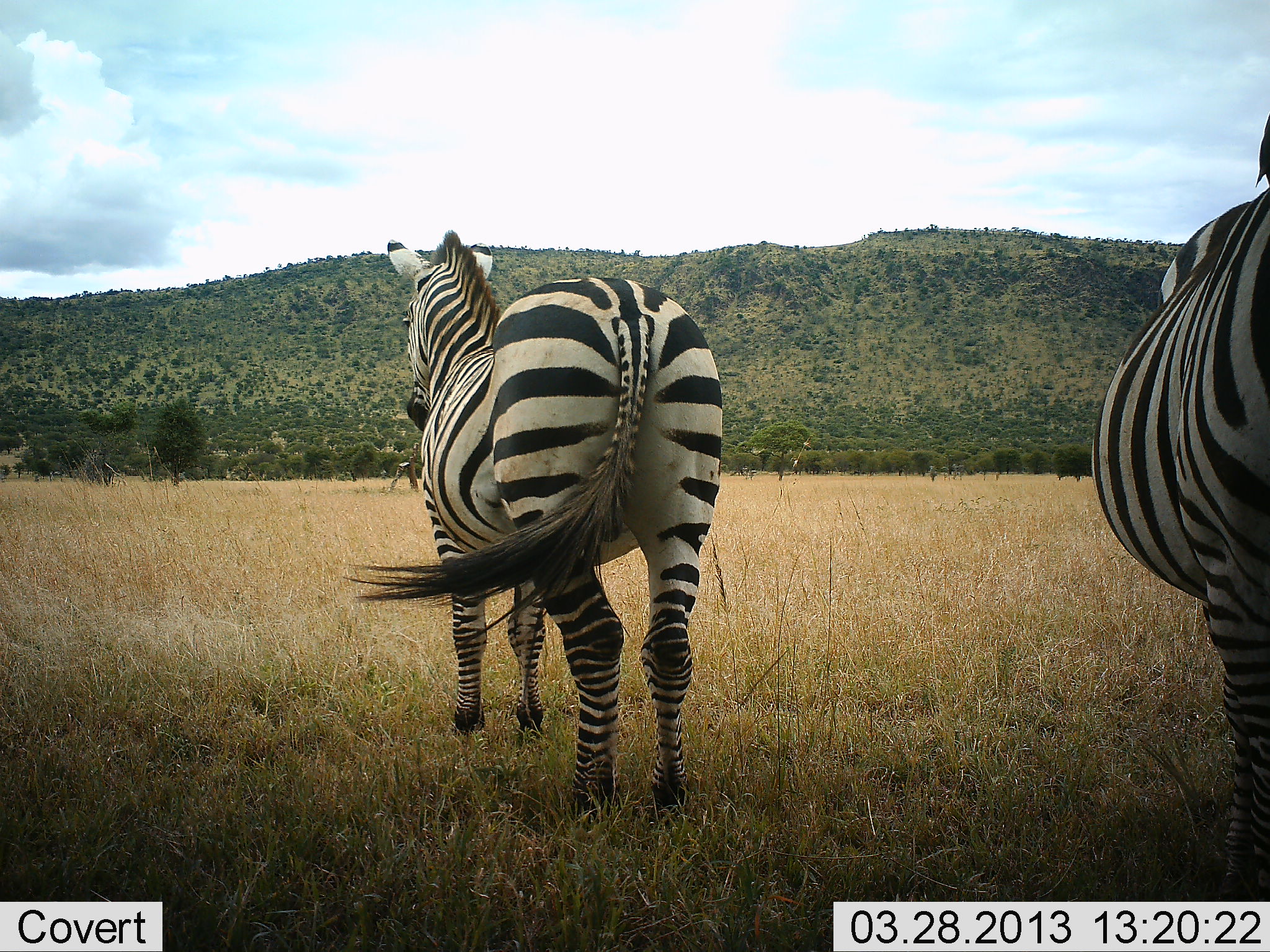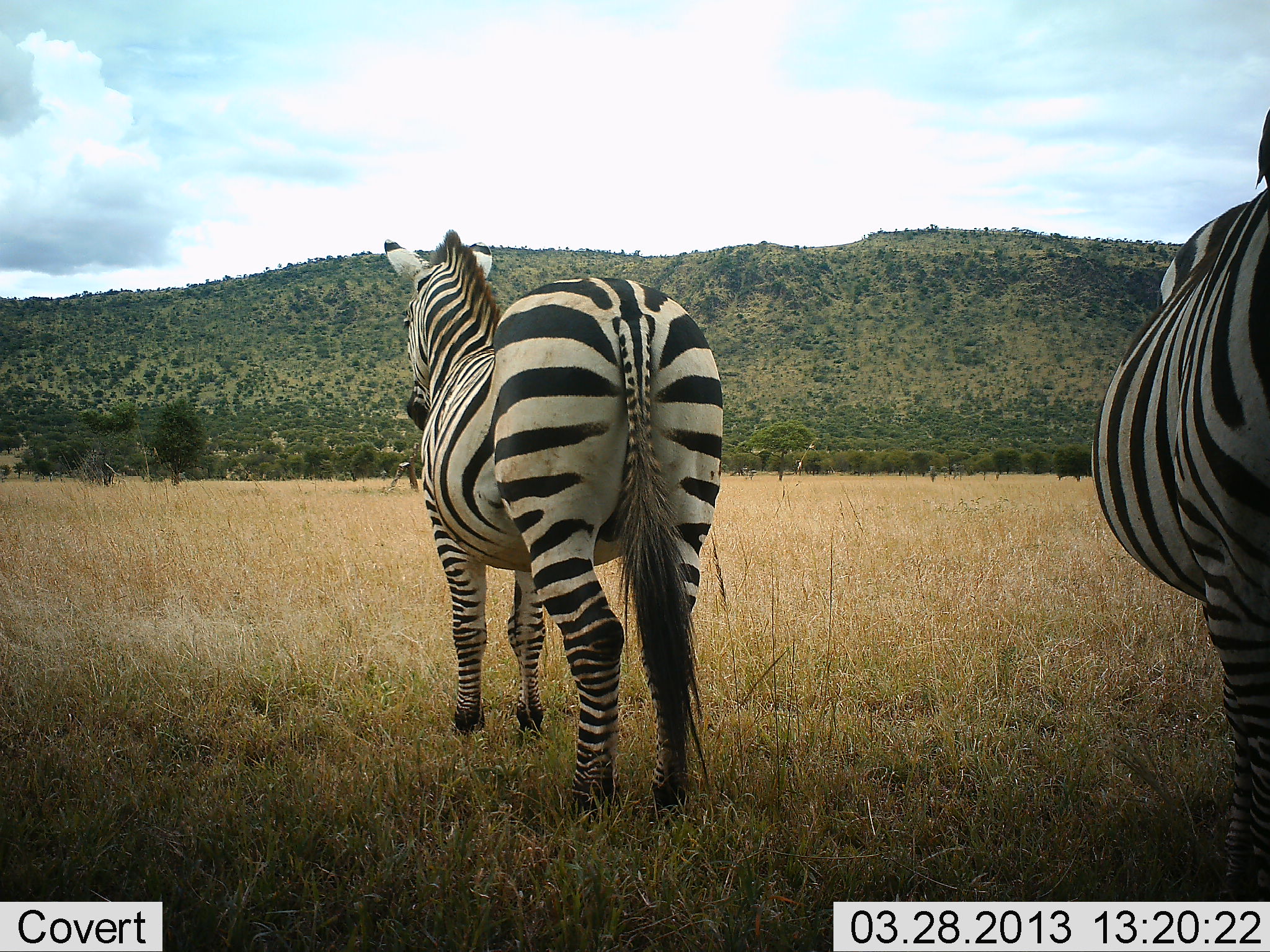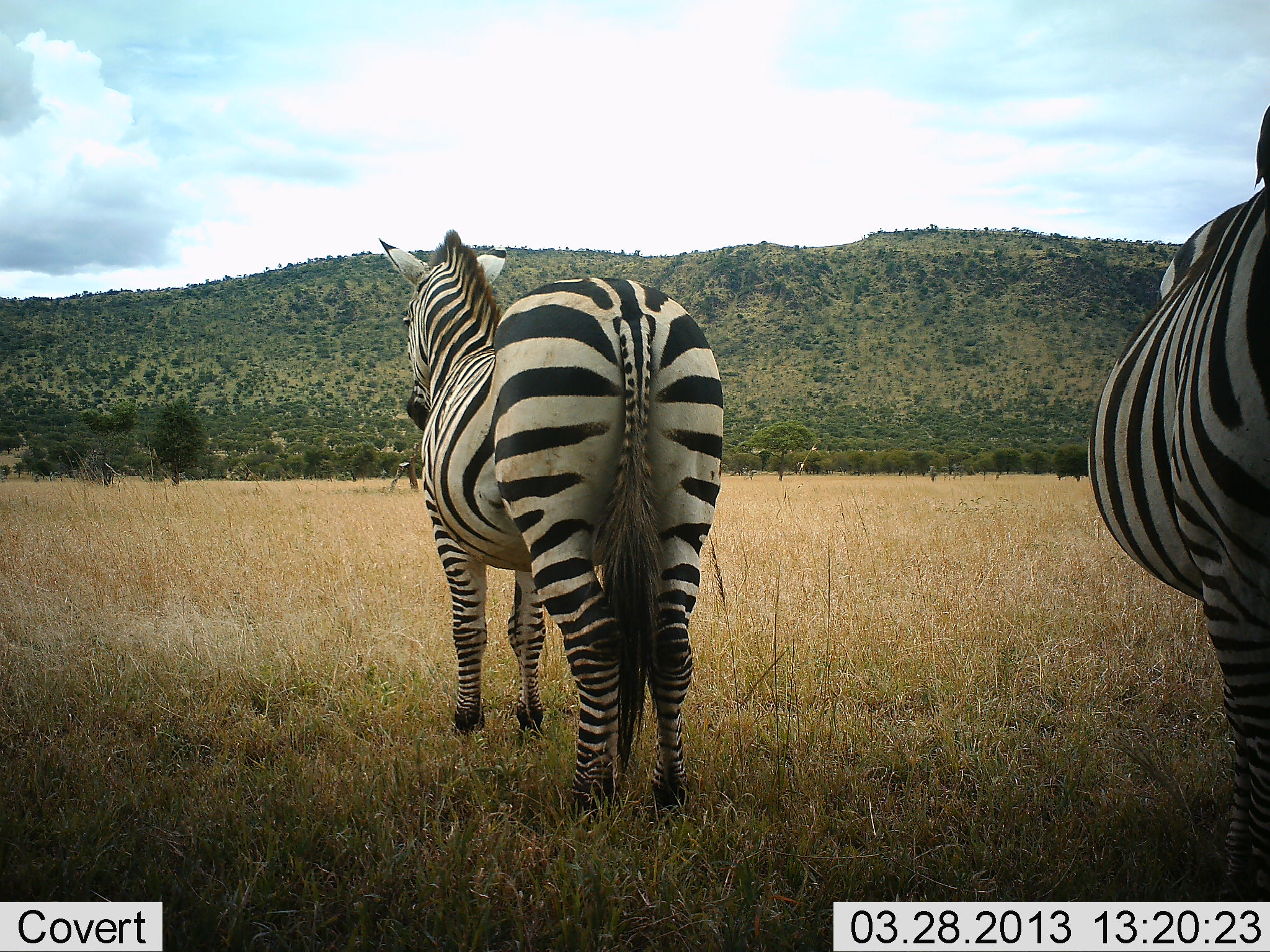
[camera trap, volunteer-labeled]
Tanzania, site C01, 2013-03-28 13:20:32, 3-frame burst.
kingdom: Animalia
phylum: Chordata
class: Mammalia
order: Perissodactyla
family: Equidae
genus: Equus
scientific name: Equus quagga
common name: plains zebra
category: zebra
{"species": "zebra (plains zebra) (Equus quagga)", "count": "2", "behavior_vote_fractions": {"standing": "95%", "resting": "14%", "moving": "0%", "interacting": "0%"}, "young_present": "0%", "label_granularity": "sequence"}